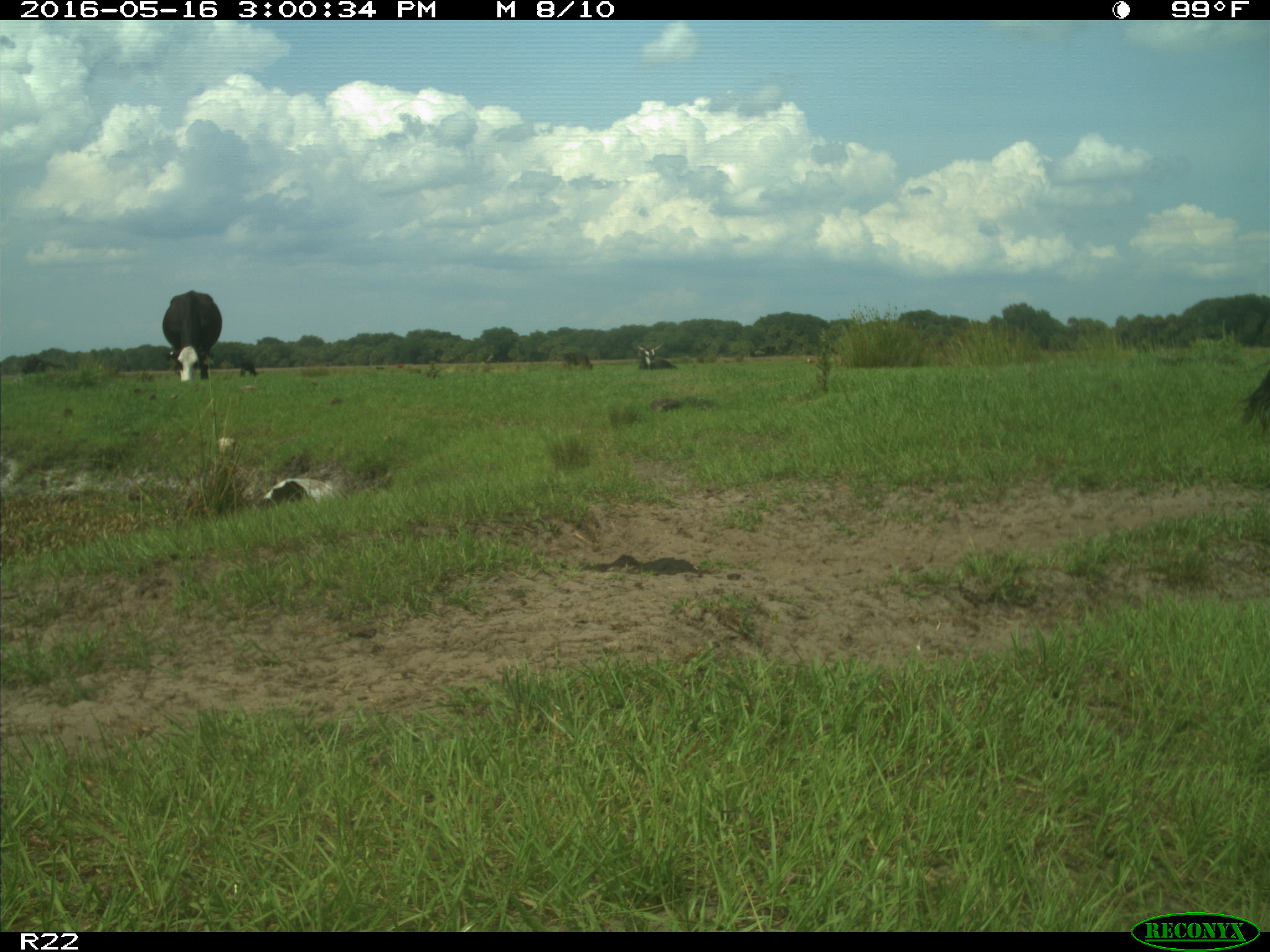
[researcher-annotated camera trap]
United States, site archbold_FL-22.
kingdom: Animalia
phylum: Chordata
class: Mammalia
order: Artiodactyla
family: Bovidae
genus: Bos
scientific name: Bos taurus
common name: domestic cow